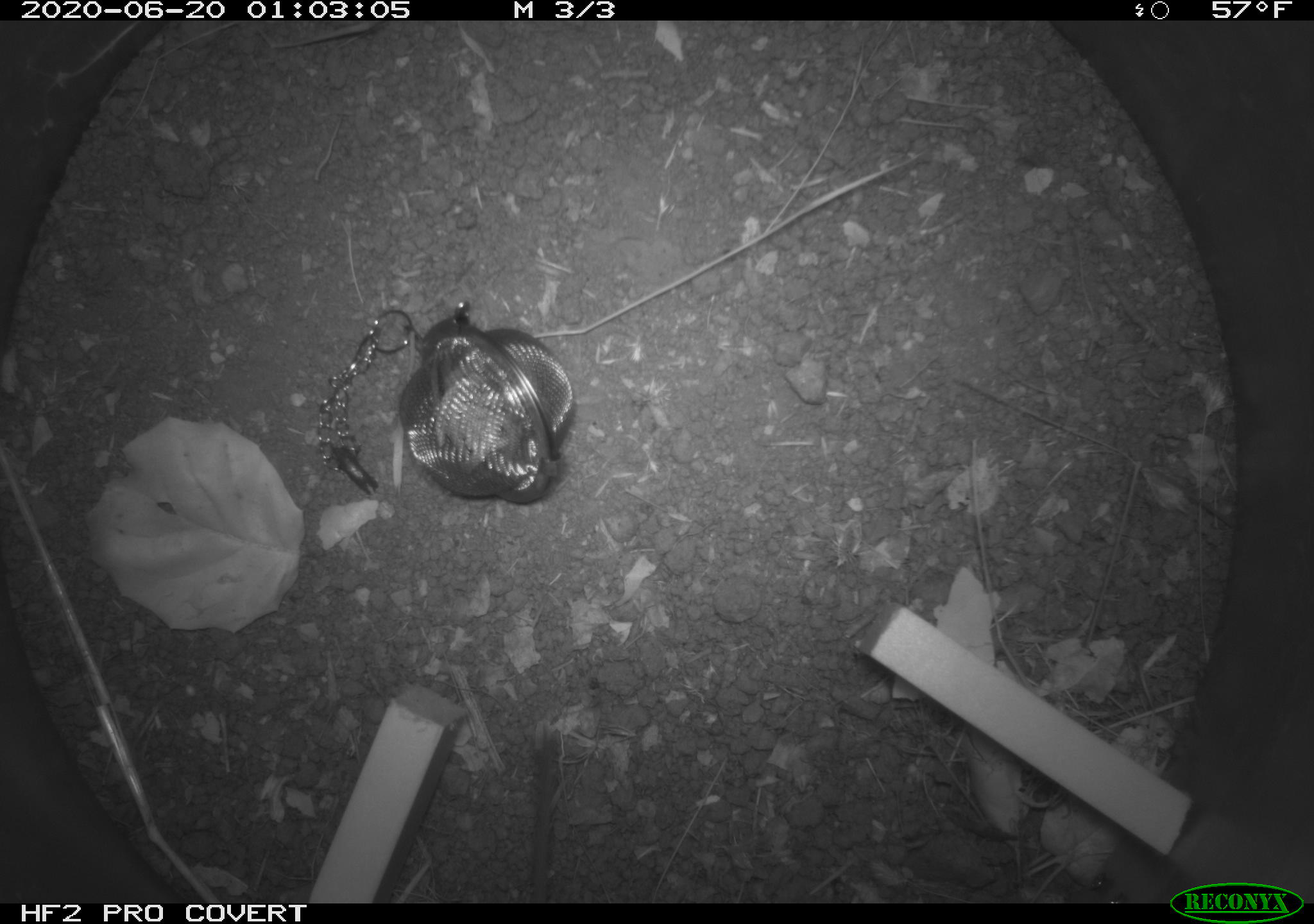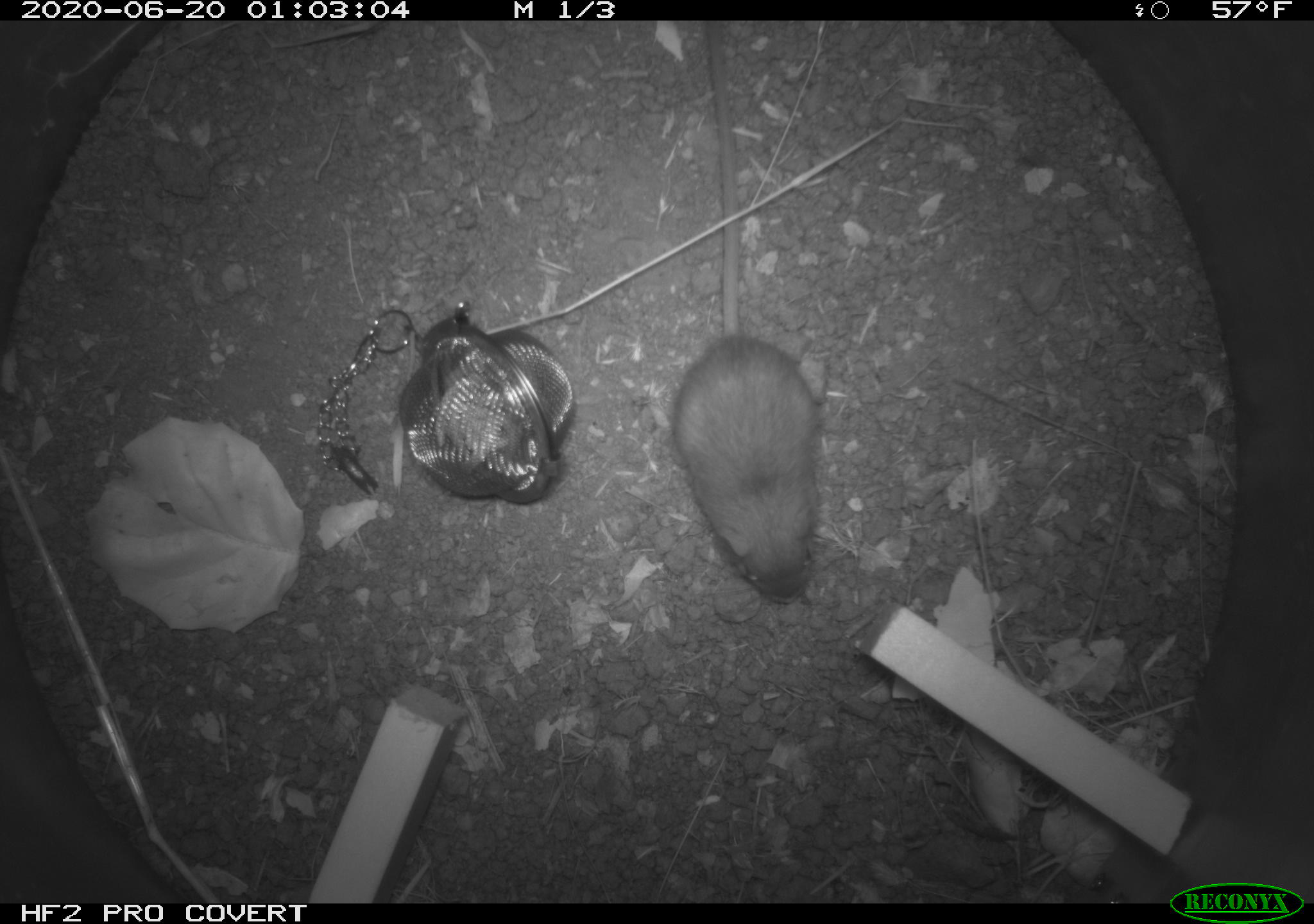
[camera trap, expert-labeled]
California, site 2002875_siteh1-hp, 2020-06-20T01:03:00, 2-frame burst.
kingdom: Animalia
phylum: Chordata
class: Mammalia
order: Rodentia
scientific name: Rodentia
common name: mouse species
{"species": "mouse species (Rodentia)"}